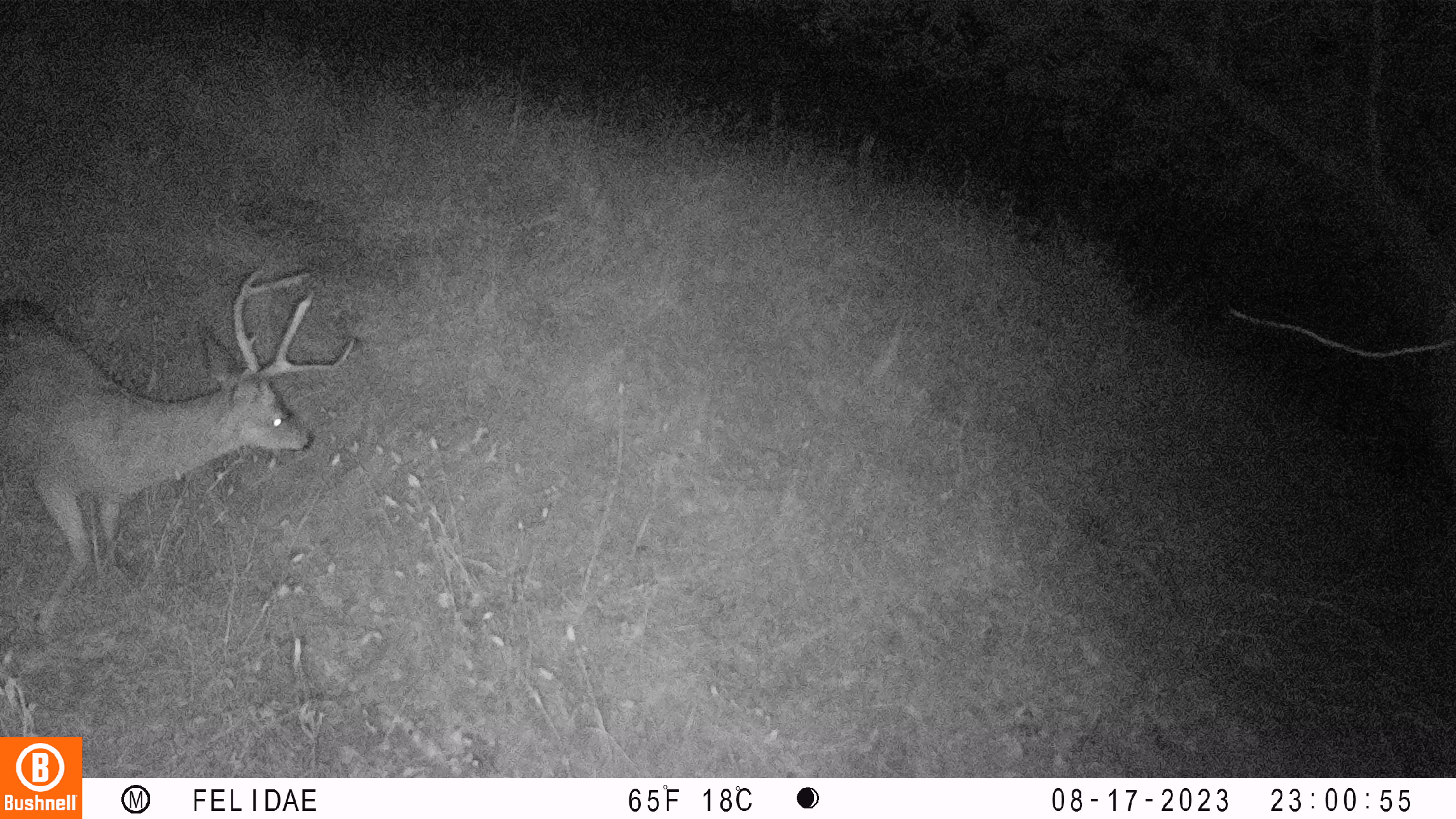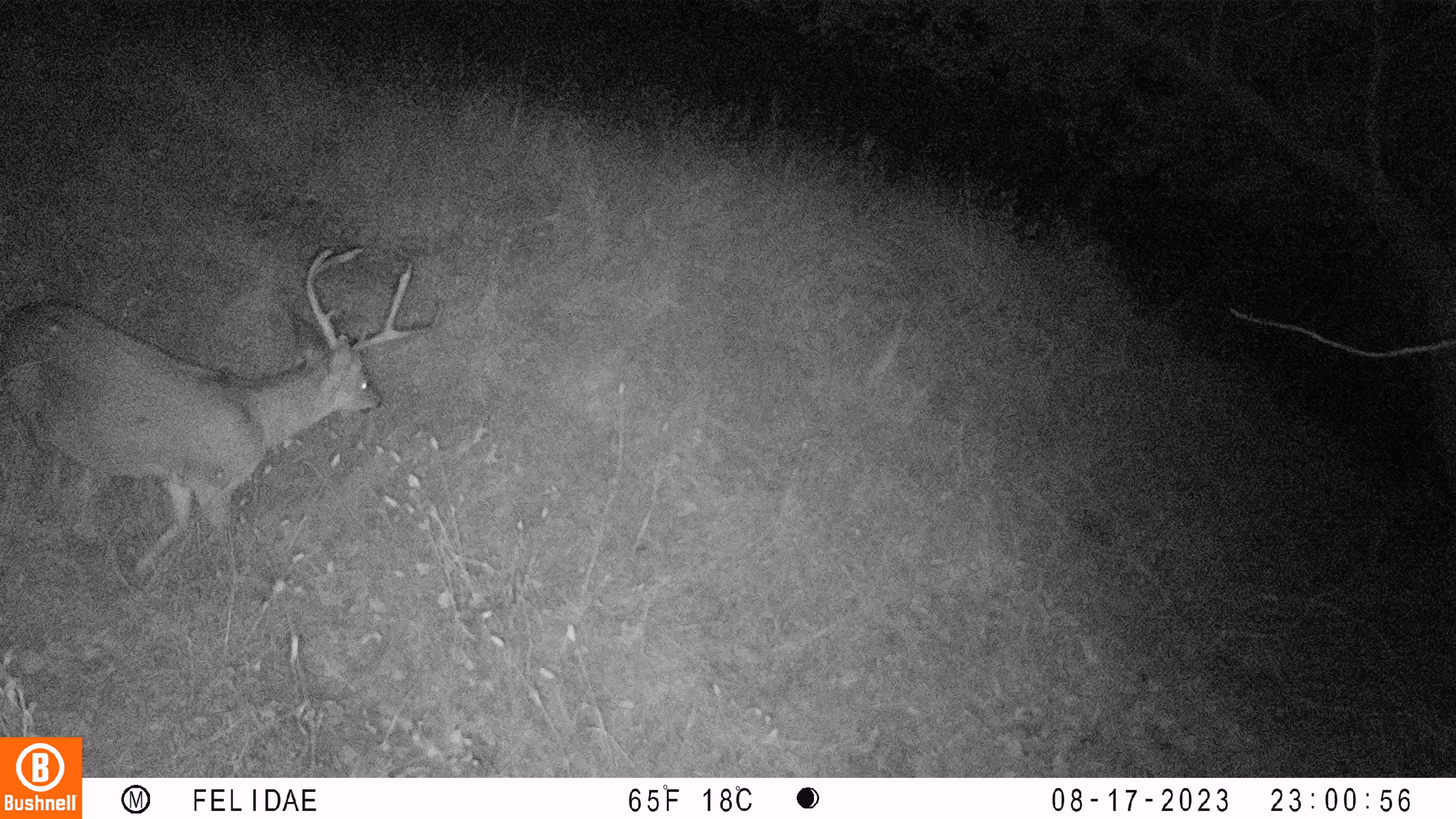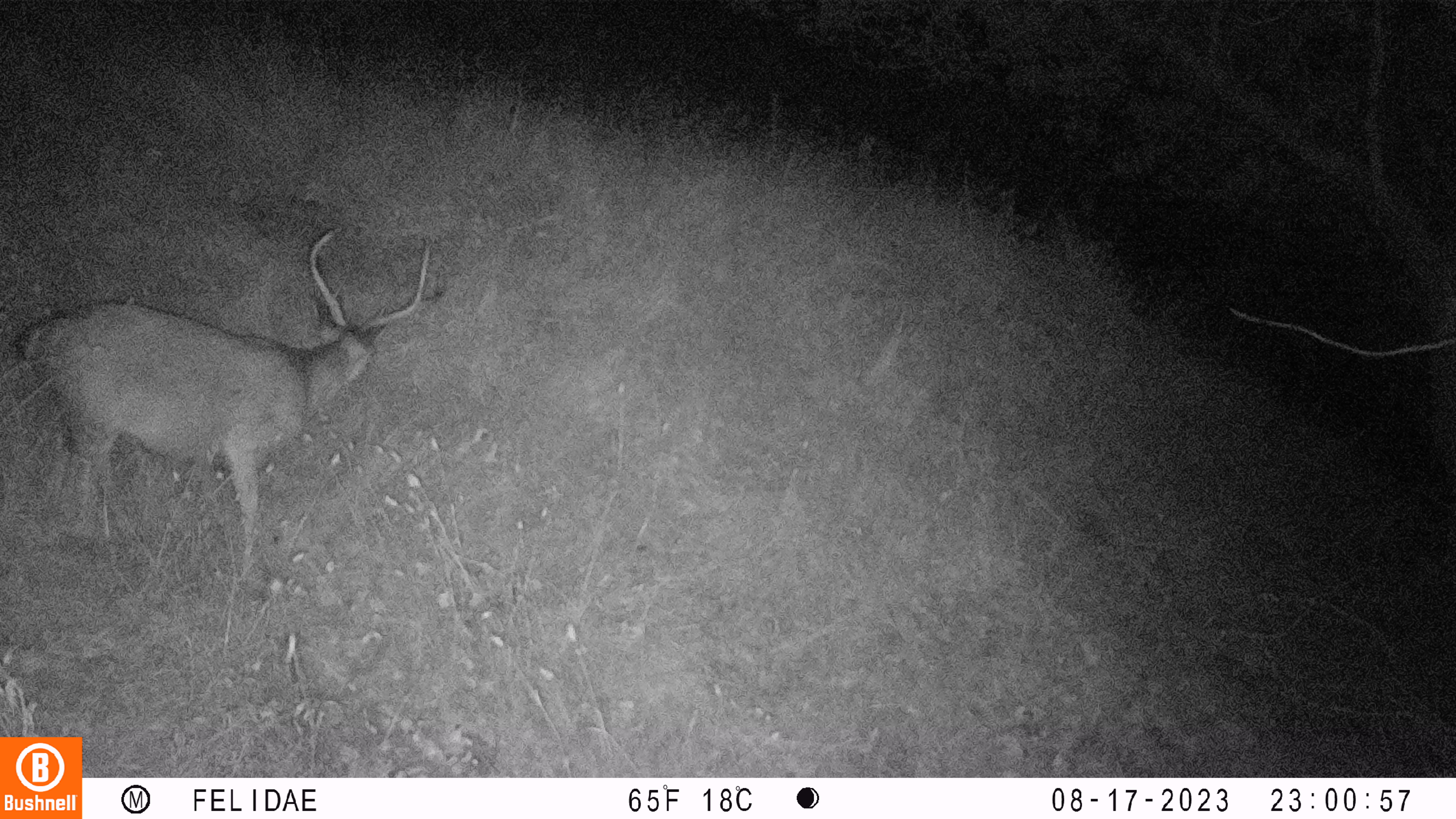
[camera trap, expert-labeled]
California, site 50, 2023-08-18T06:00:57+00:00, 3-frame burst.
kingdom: Animalia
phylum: Chordata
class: Mammalia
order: Artiodactyla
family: Cervidae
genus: Odocoileus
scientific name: Odocoileus hemionus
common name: mule deer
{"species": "mule deer (Odocoileus hemionus)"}